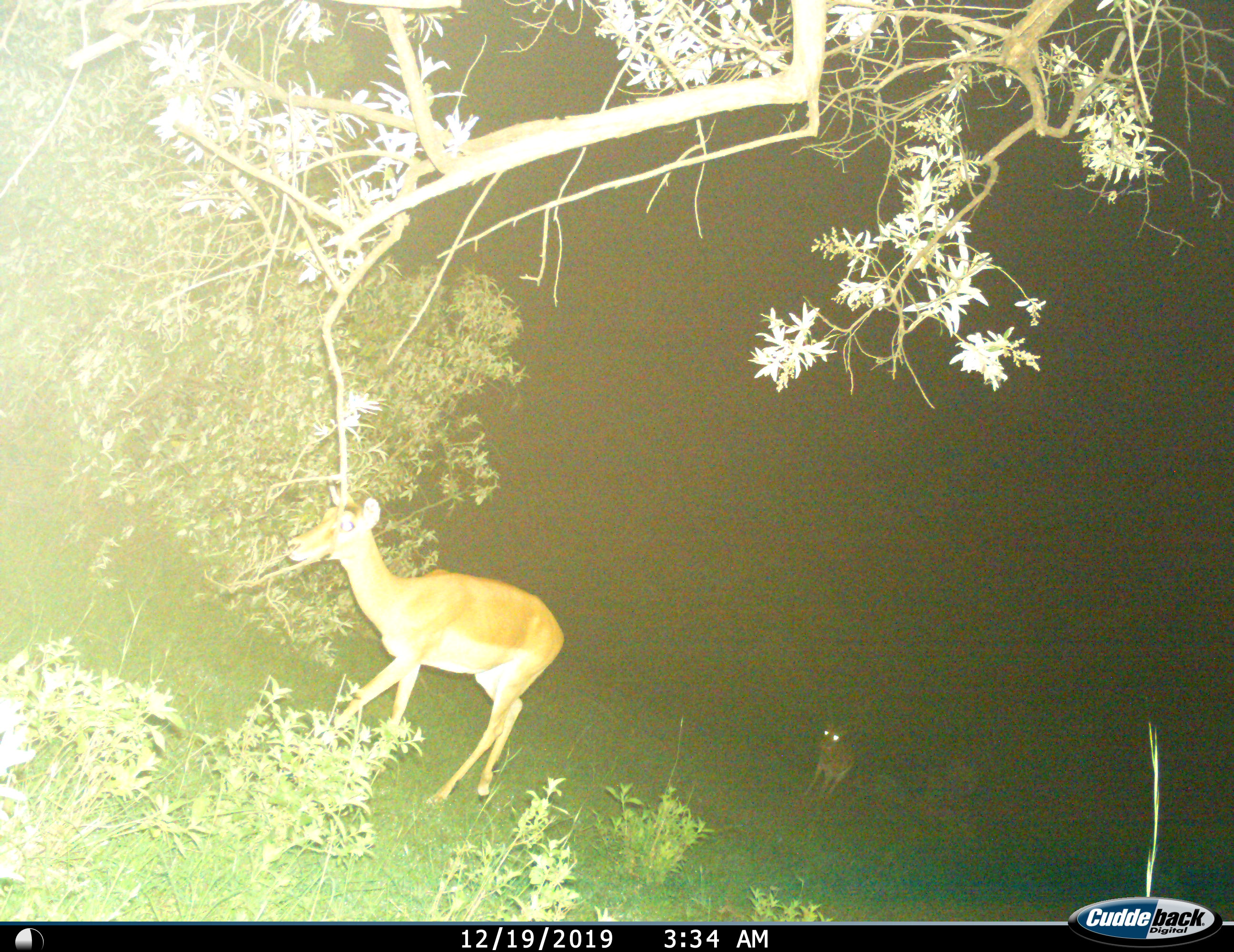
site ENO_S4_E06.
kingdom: Animalia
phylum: Chordata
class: Mammalia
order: Artiodactyla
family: Bovidae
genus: Aepyceros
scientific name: Aepyceros melampus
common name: impala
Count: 2.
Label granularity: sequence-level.